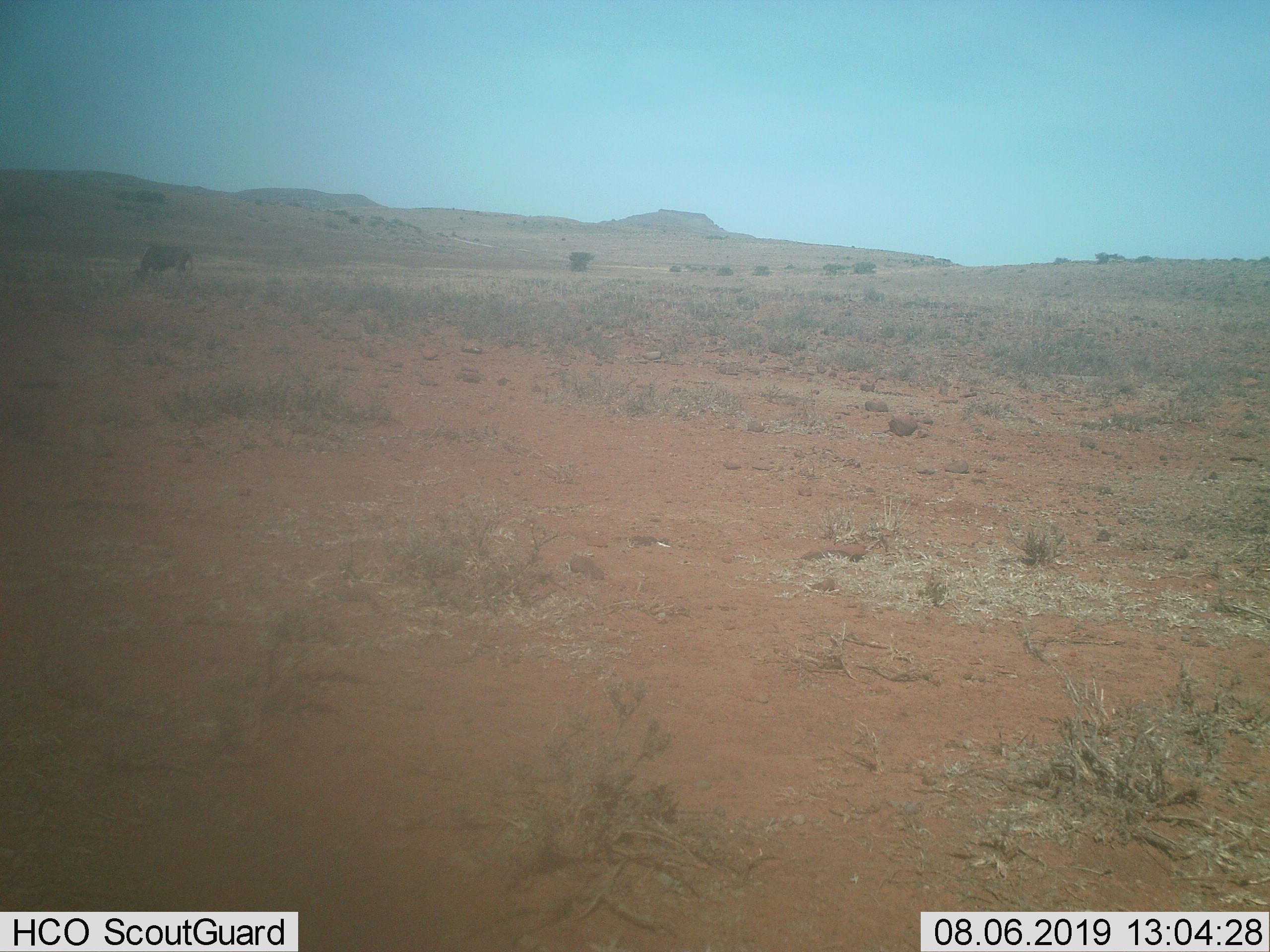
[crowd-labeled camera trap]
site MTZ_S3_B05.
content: unidentified animal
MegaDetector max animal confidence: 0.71